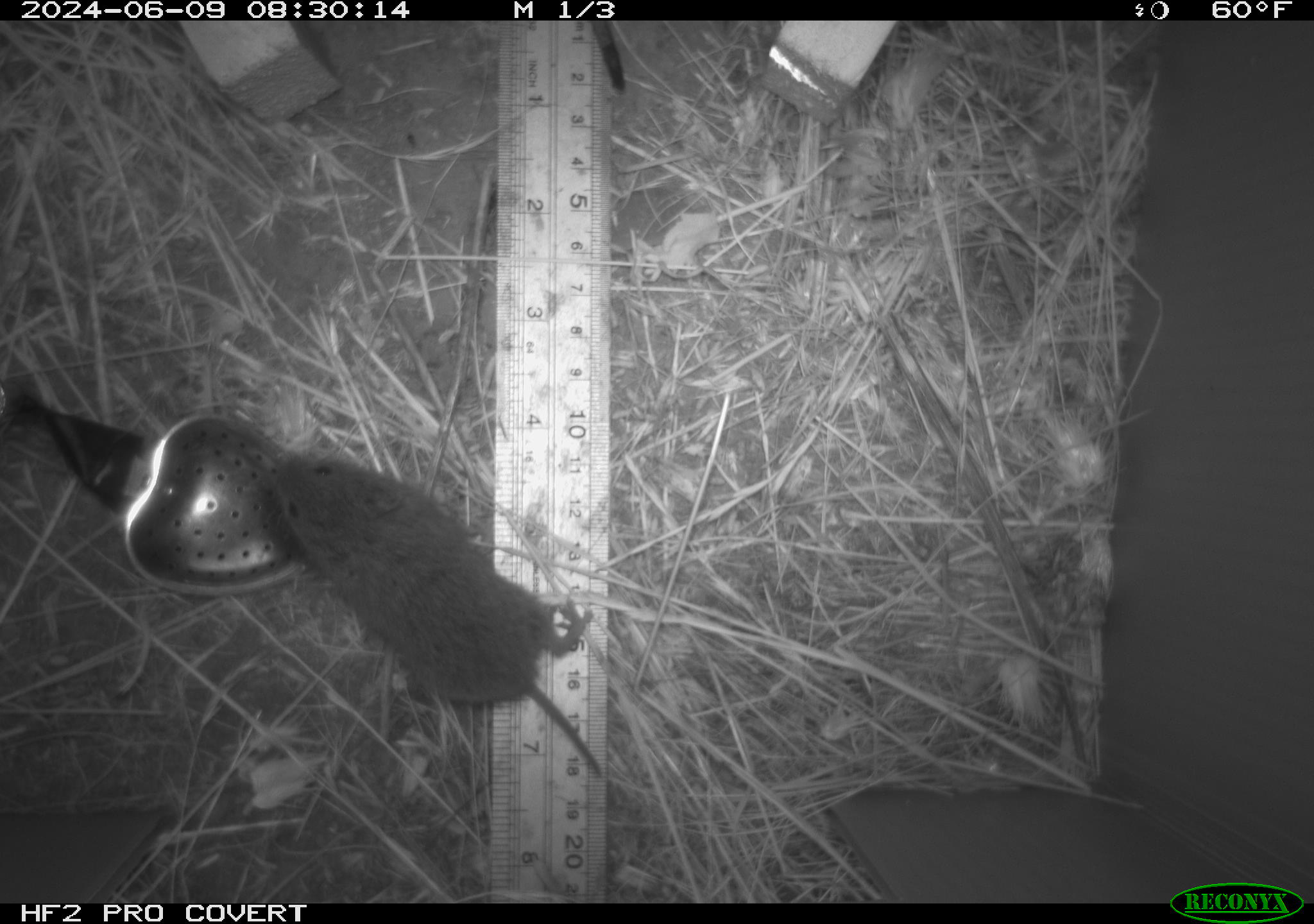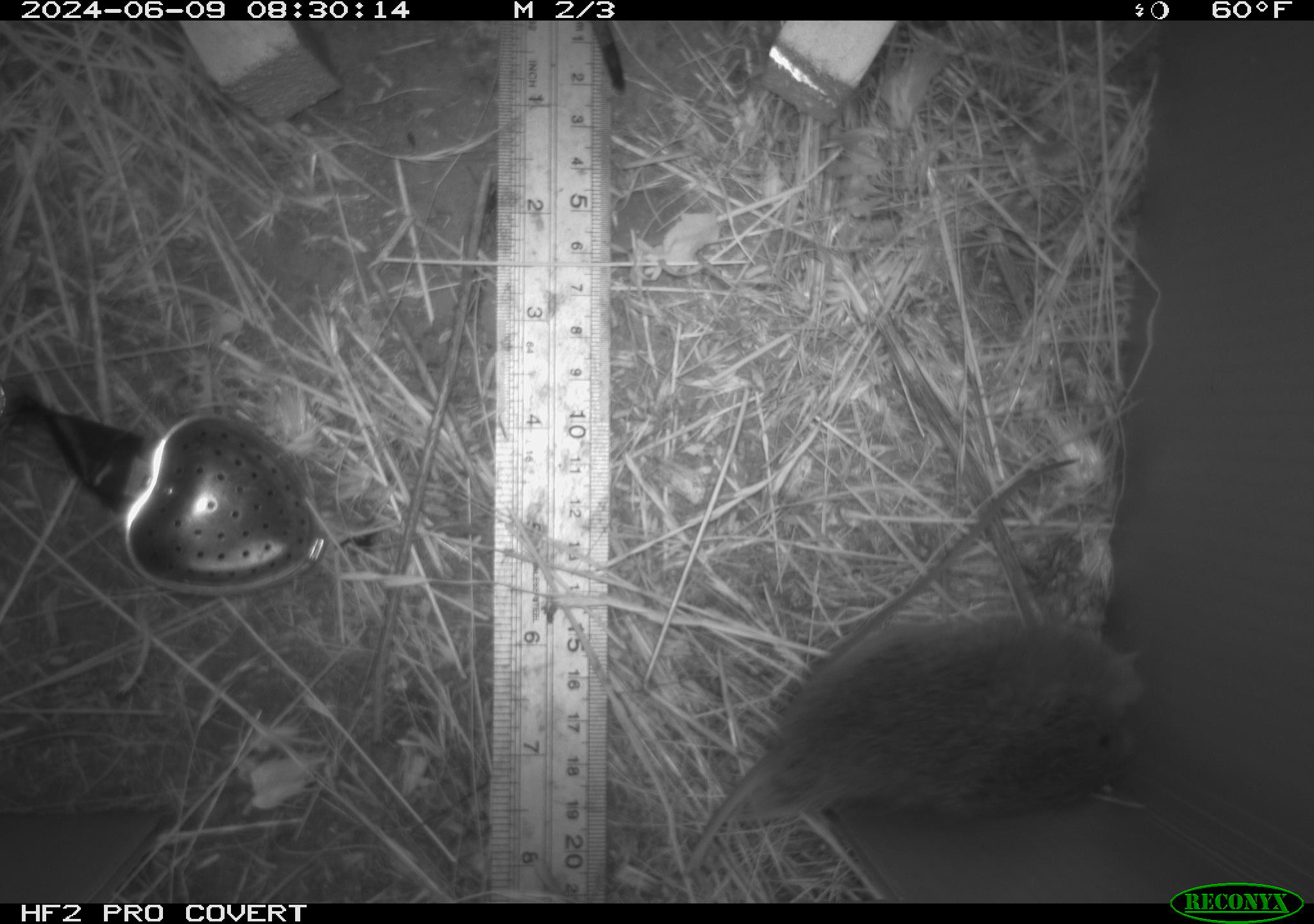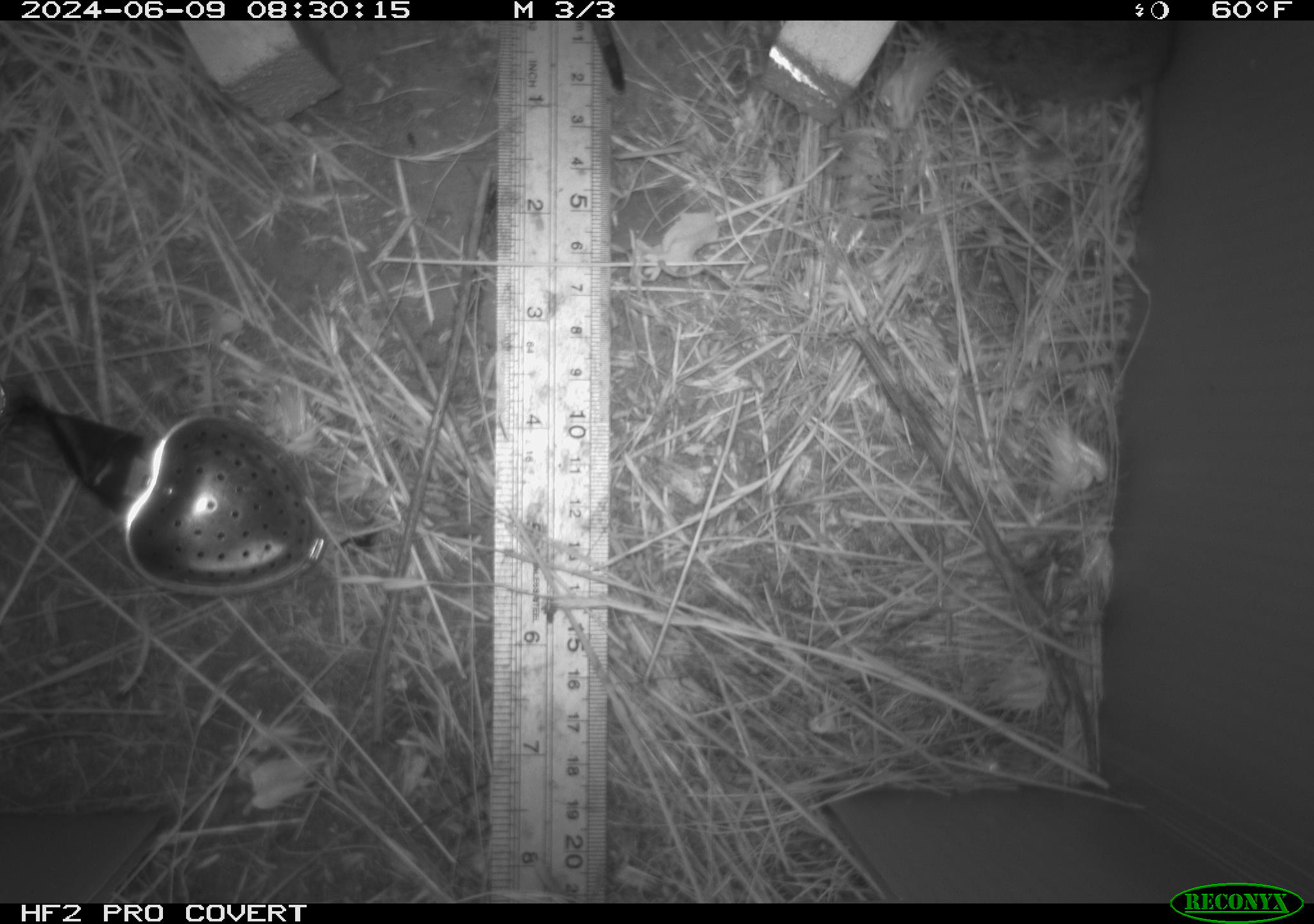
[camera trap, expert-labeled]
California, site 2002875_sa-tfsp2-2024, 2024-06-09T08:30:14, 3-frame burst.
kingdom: Animalia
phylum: Chordata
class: Mammalia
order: Rodentia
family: Cricetidae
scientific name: Arvicolinae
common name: voles, lemmings, and muskrats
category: arvicolinae subfamily